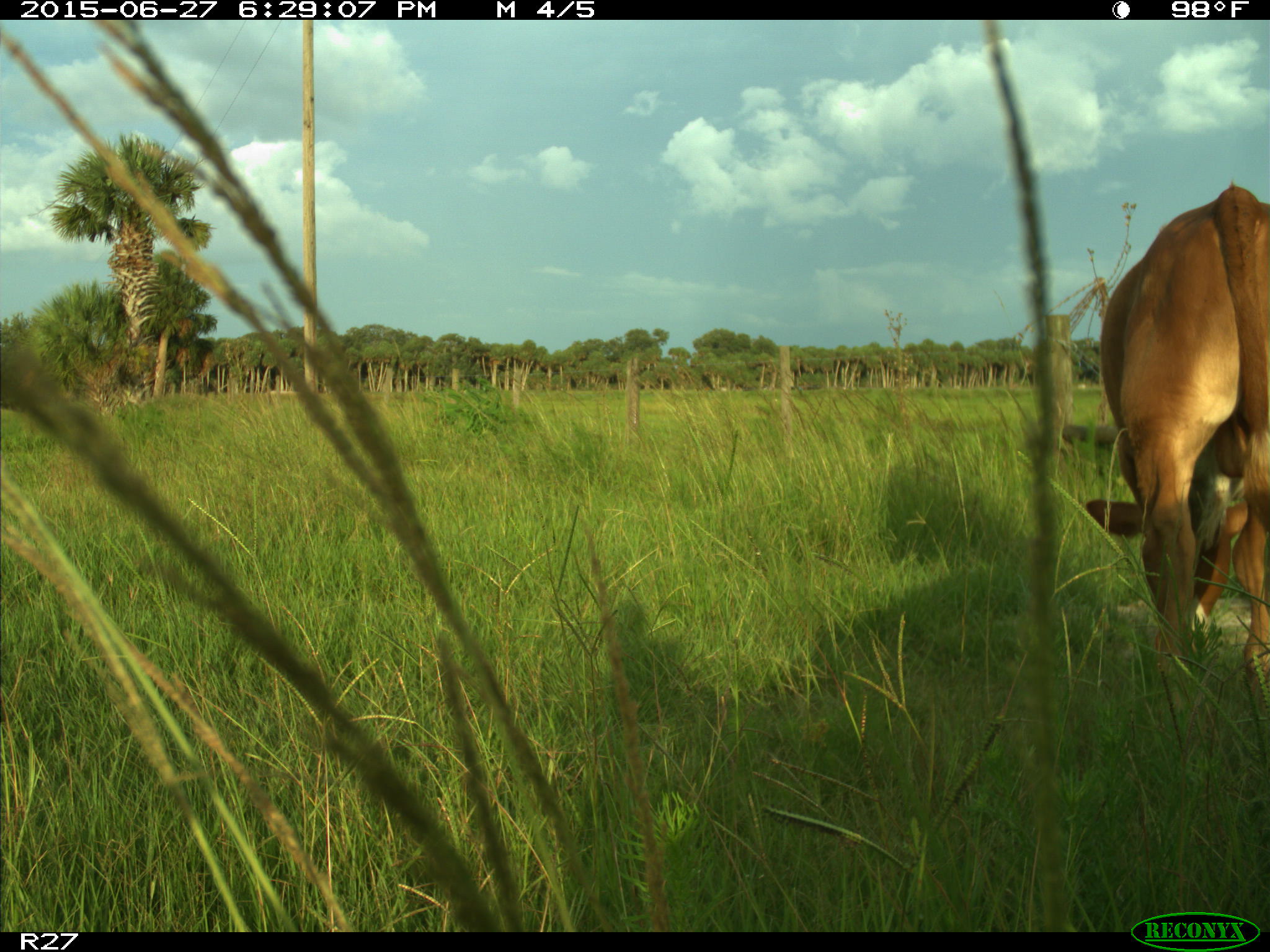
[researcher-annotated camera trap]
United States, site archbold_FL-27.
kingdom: Animalia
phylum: Chordata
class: Mammalia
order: Artiodactyla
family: Bovidae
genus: Bos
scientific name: Bos taurus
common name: domestic cow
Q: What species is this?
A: Bos taurus (domestic cow).